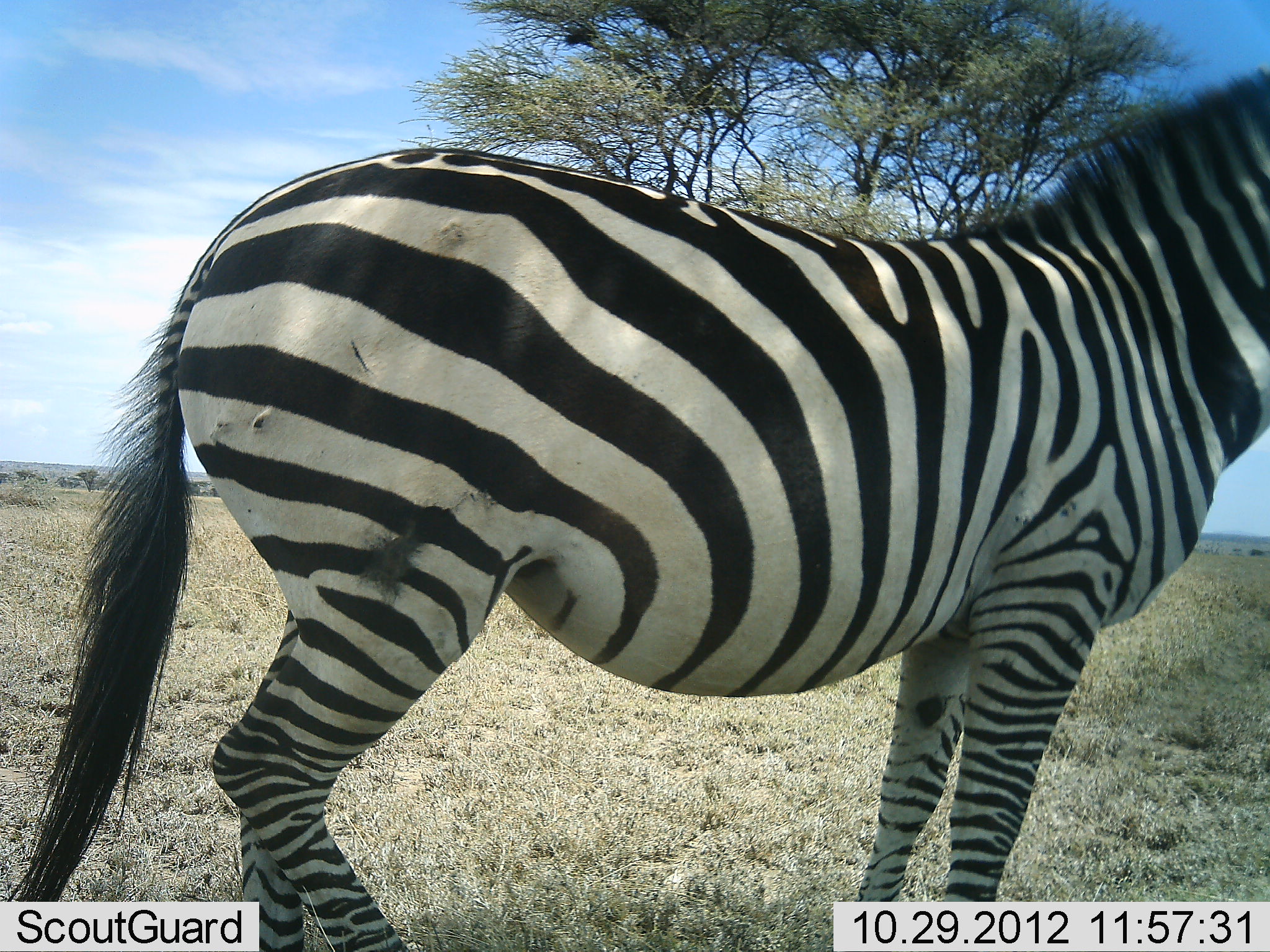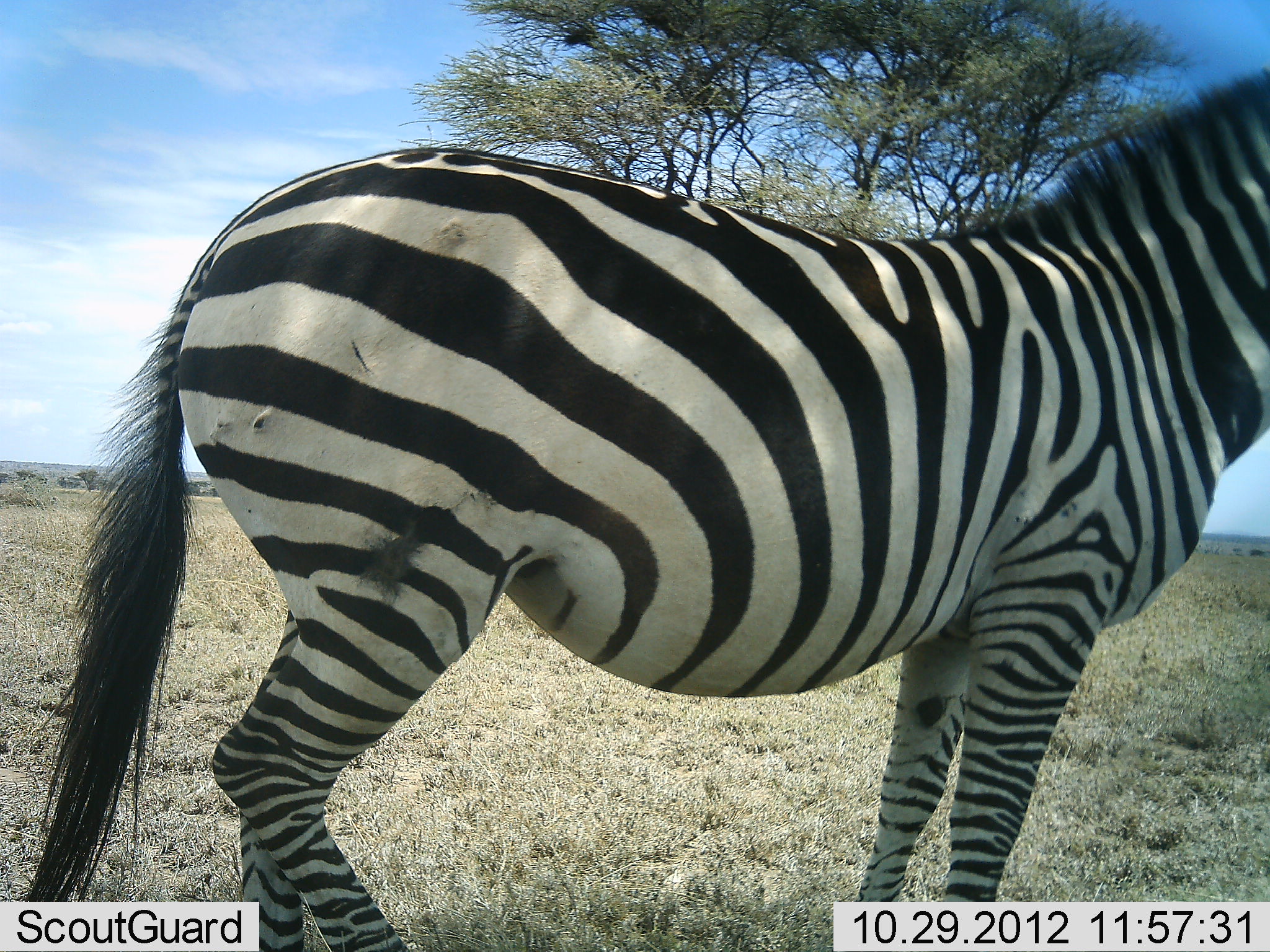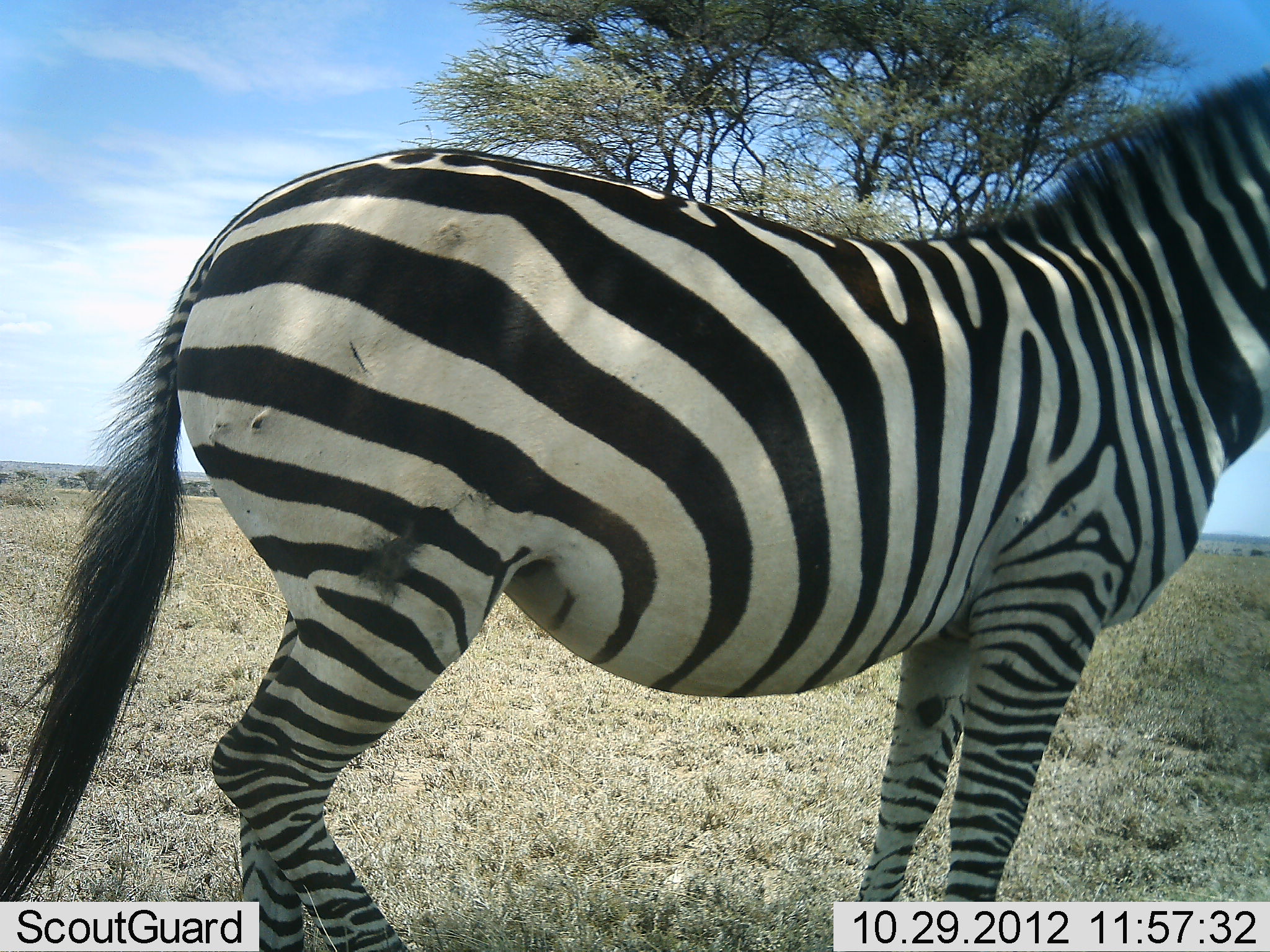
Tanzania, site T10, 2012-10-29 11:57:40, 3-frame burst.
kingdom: Animalia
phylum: Chordata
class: Mammalia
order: Perissodactyla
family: Equidae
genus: Equus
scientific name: Equus quagga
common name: plains zebra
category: zebra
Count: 1.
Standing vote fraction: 100%.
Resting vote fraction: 0%.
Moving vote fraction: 0%.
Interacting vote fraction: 0%.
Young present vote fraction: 0%.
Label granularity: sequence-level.